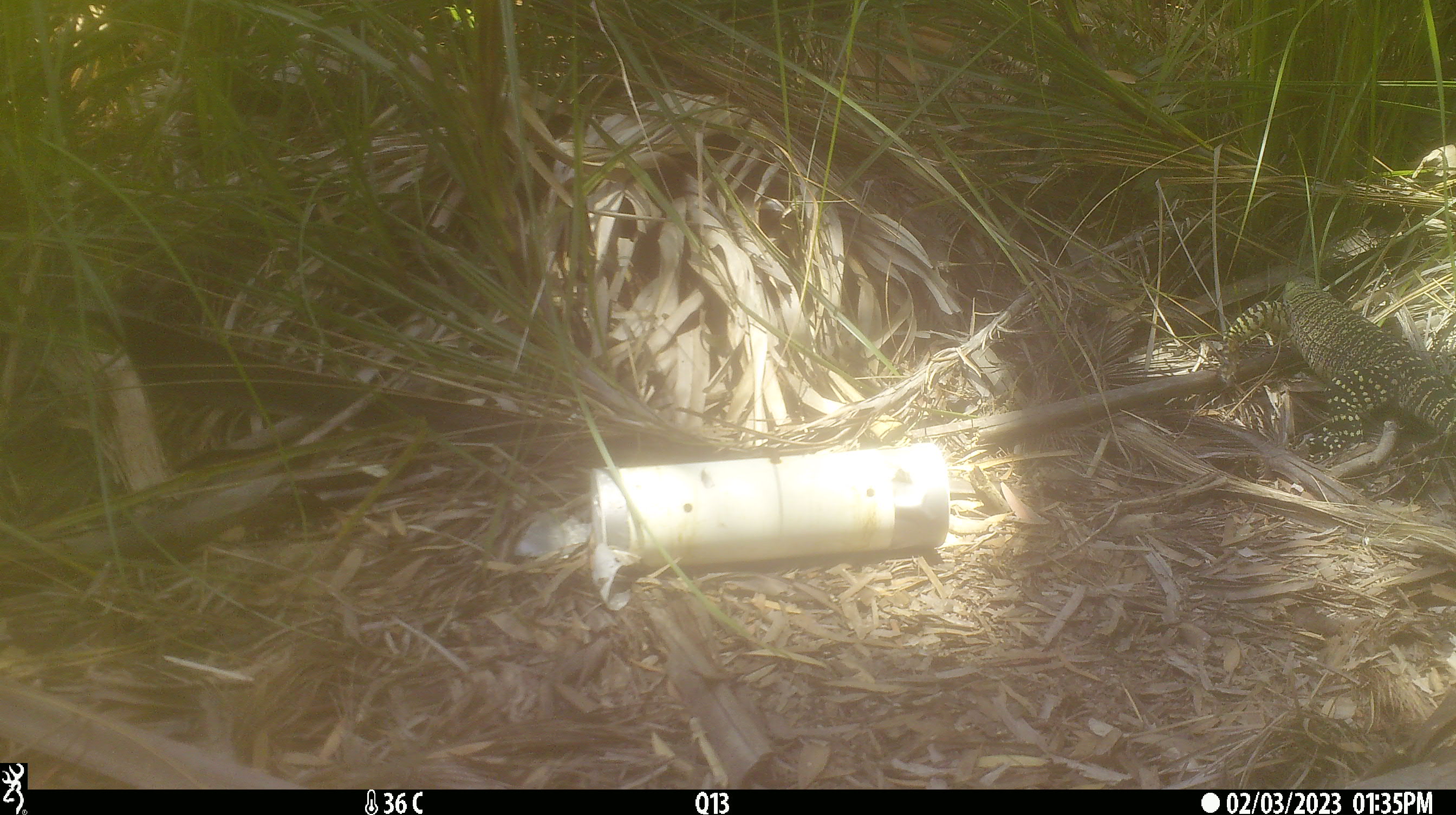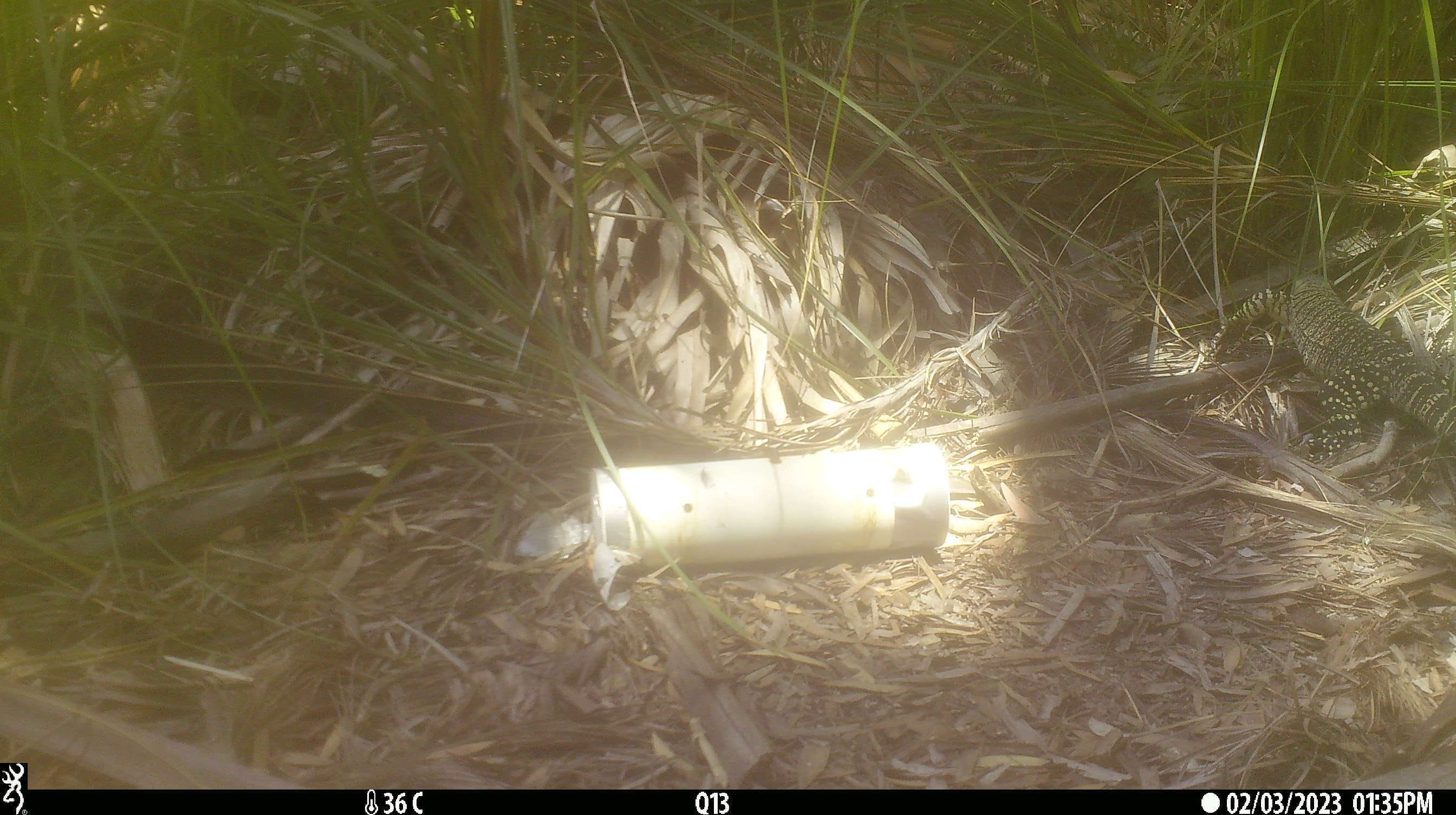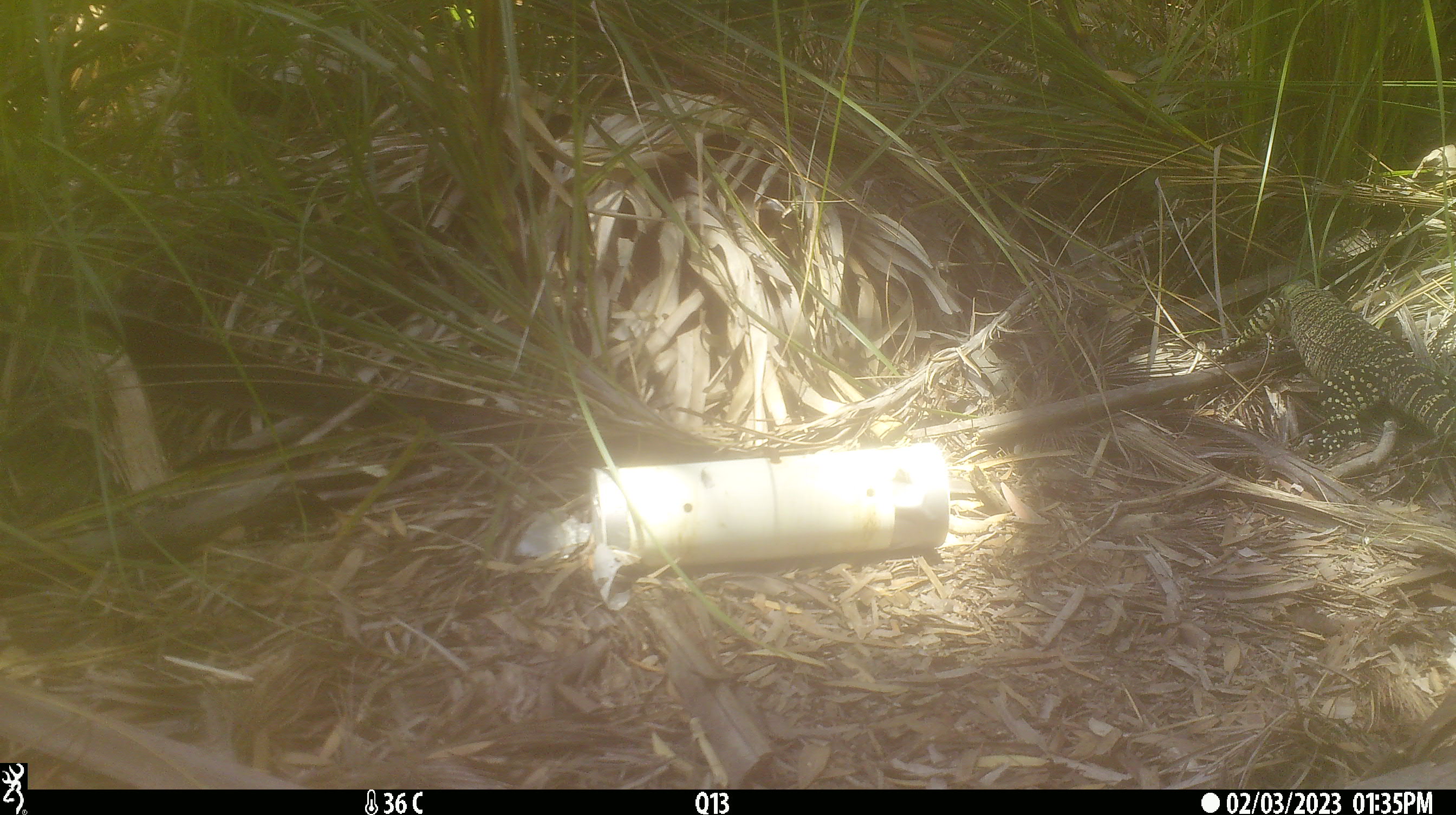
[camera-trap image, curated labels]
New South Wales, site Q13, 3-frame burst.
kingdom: Animalia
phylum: Chordata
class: Reptilia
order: Squamata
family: Varanidae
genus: Varanus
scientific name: Varanus varius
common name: lace monitor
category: goanna